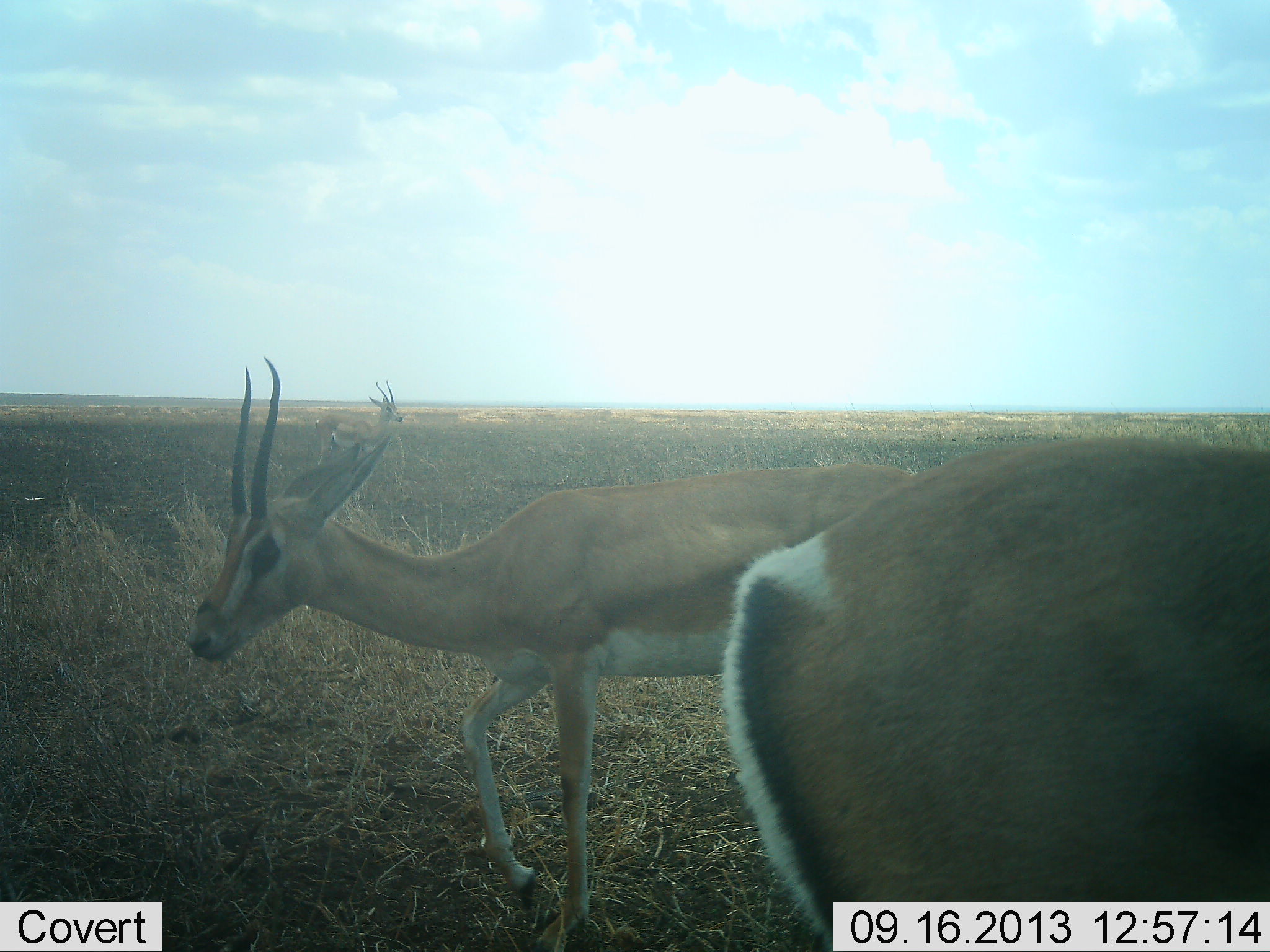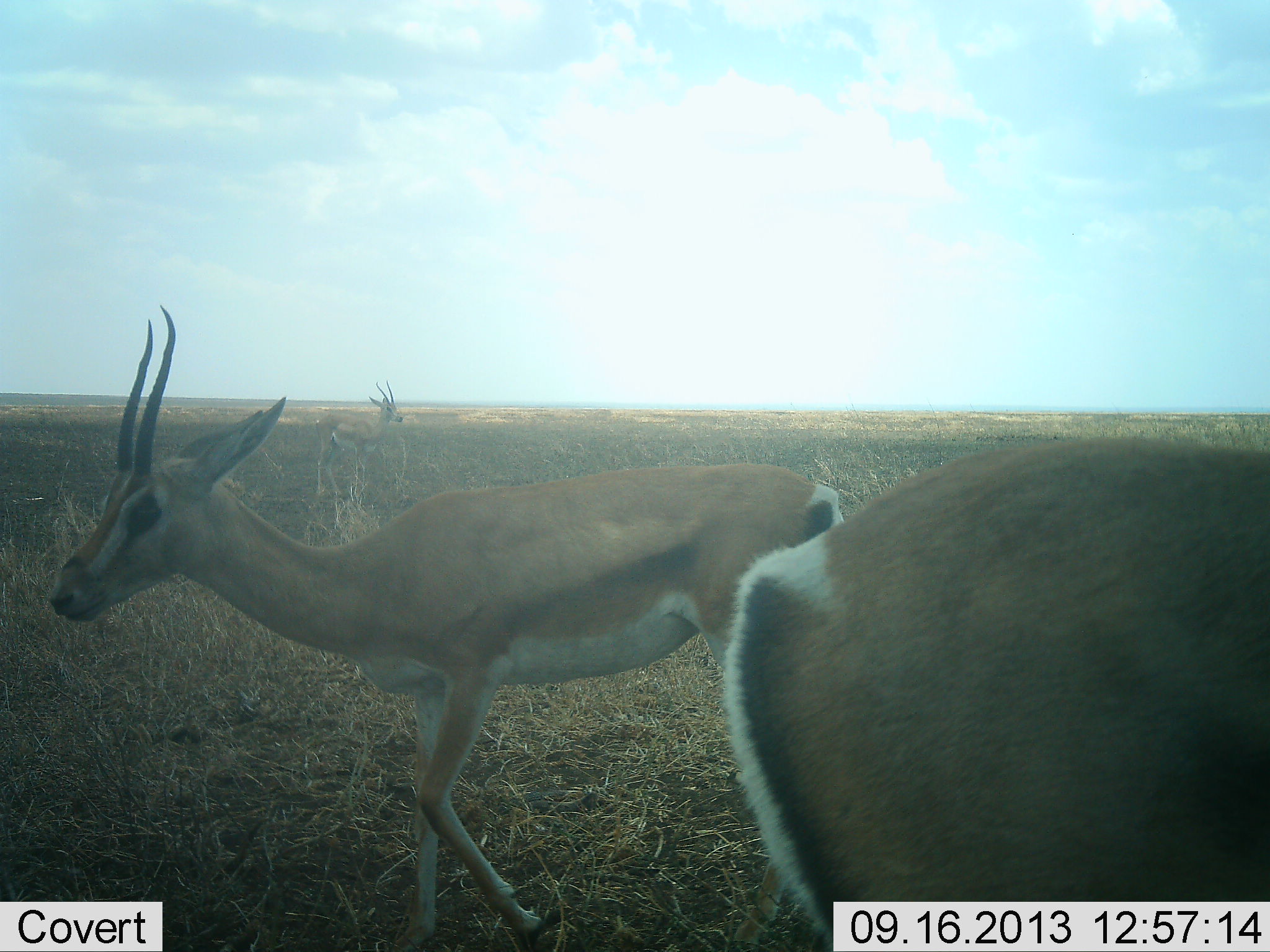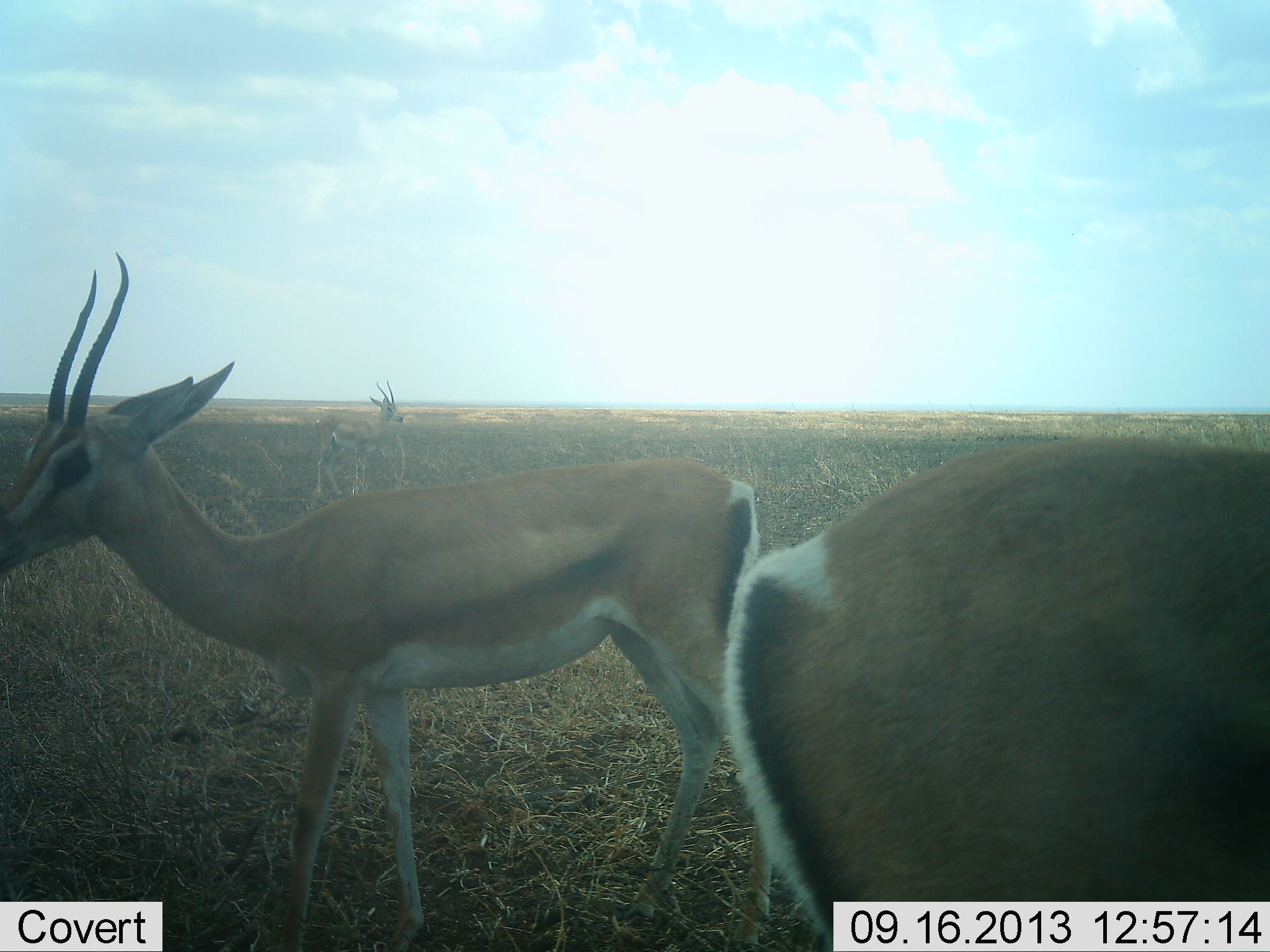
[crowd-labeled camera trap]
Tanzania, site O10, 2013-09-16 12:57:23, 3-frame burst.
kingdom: Animalia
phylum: Chordata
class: Mammalia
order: Artiodactyla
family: Bovidae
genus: Nanger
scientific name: Nanger granti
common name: grant's gazelle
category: gazellegrants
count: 3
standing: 90%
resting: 0%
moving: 80%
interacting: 0%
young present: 0%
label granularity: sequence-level